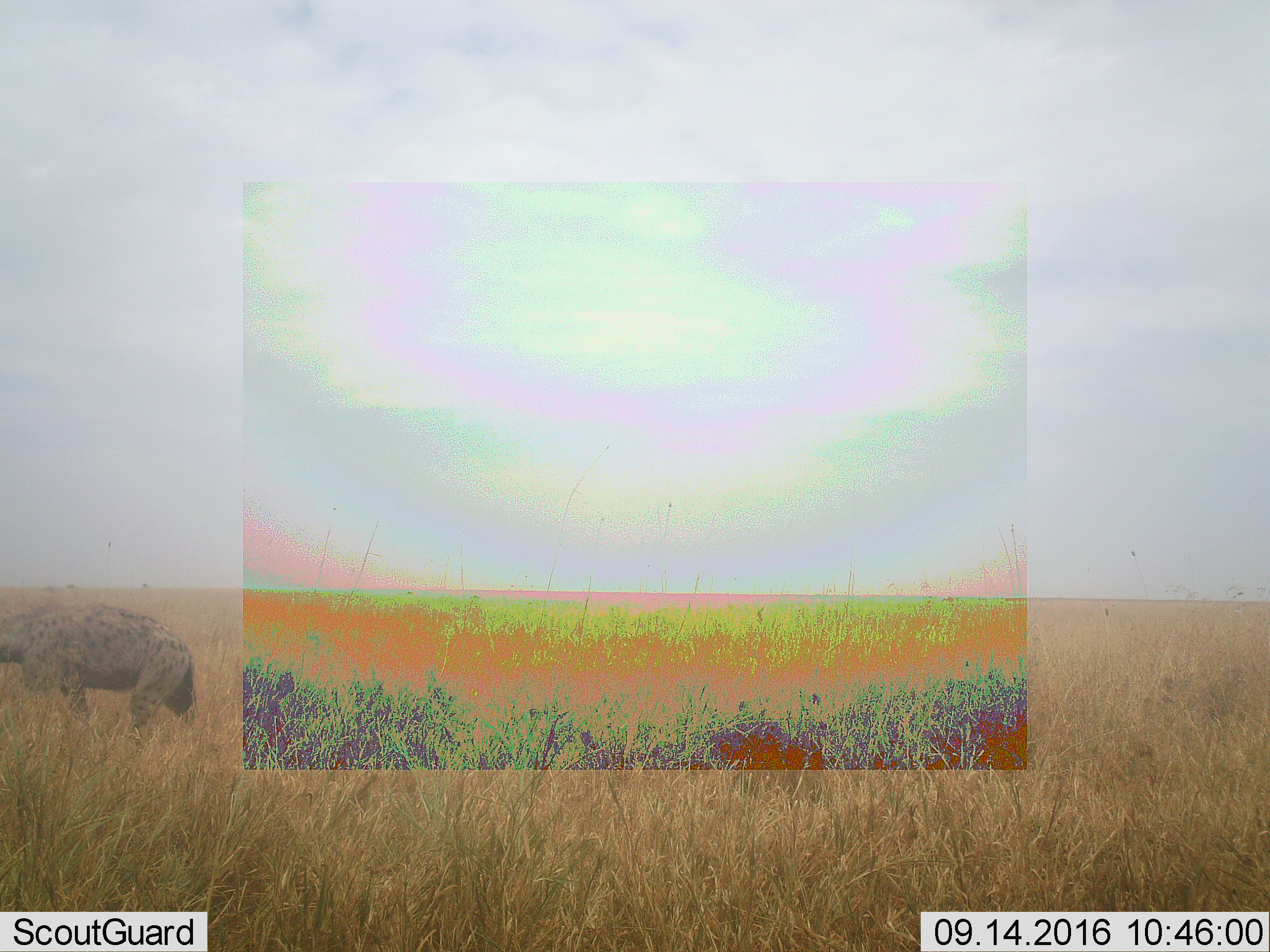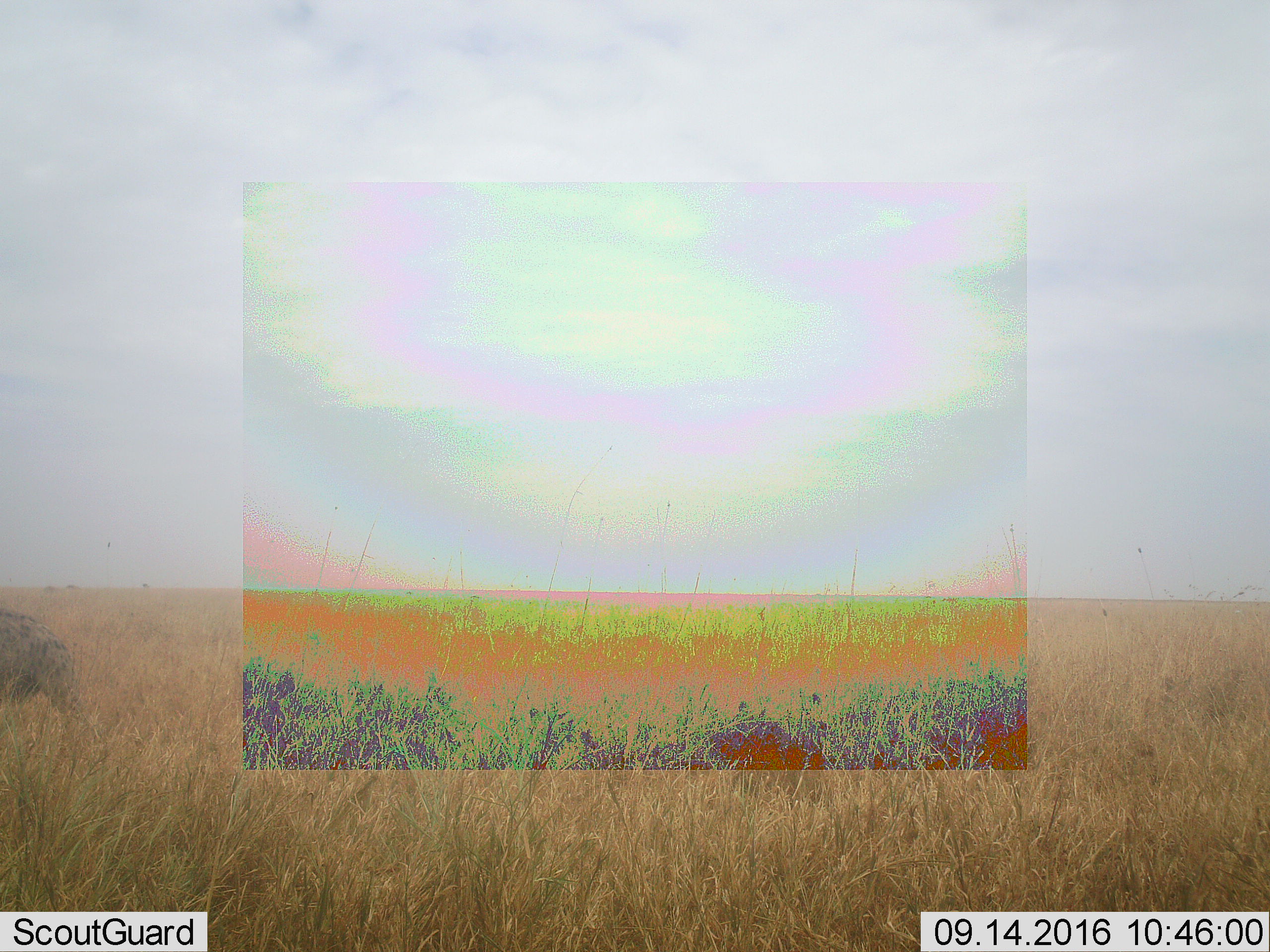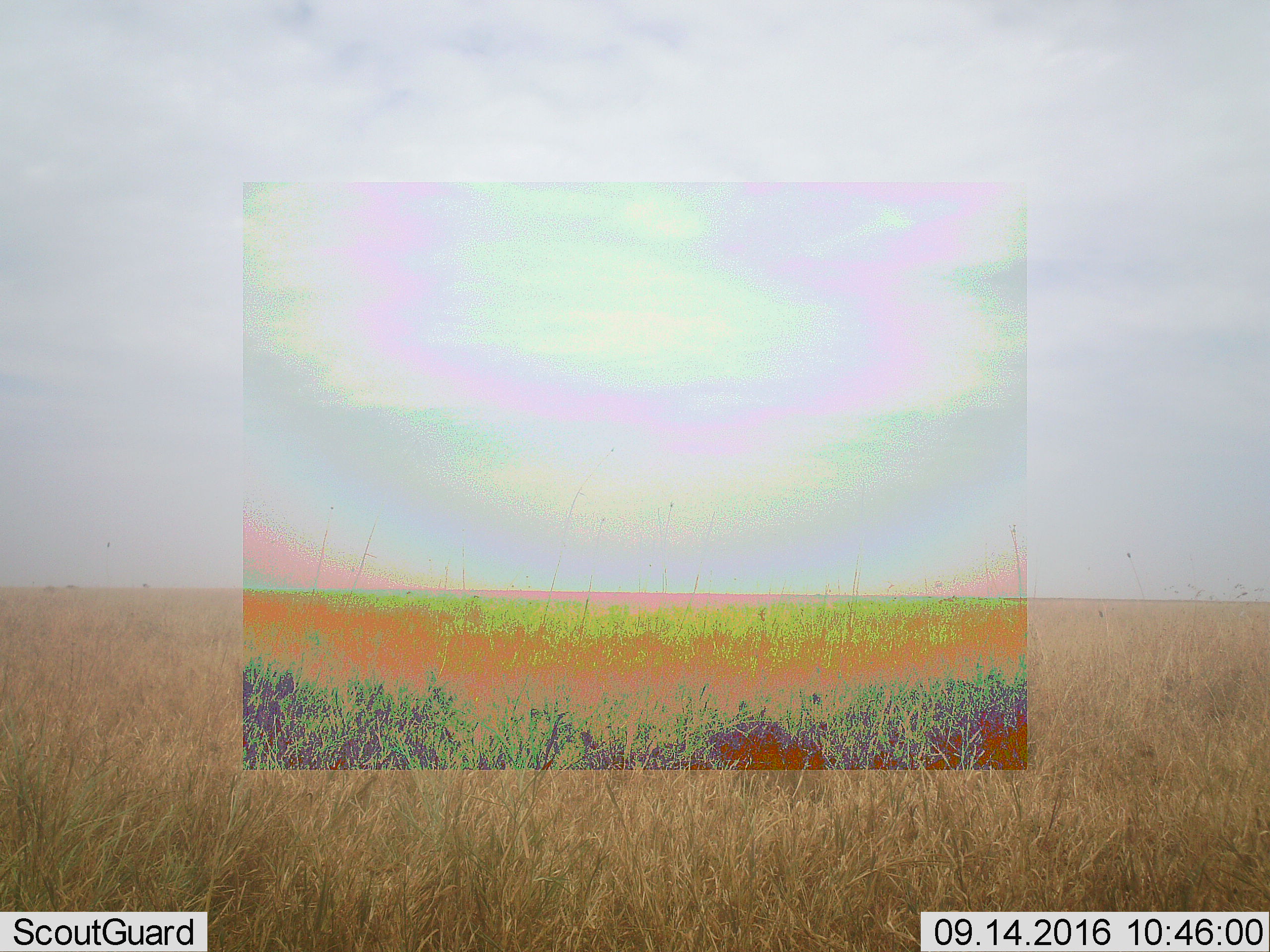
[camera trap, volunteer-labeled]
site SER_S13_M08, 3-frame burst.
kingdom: Animalia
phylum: Chordata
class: Mammalia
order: Carnivora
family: Hyaenidae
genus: Crocuta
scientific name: Crocuta crocuta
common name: spotted hyena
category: hyenaspotted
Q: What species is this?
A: Hyenaspotted (spotted hyena) (Crocuta crocuta).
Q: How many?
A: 1.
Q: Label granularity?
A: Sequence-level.